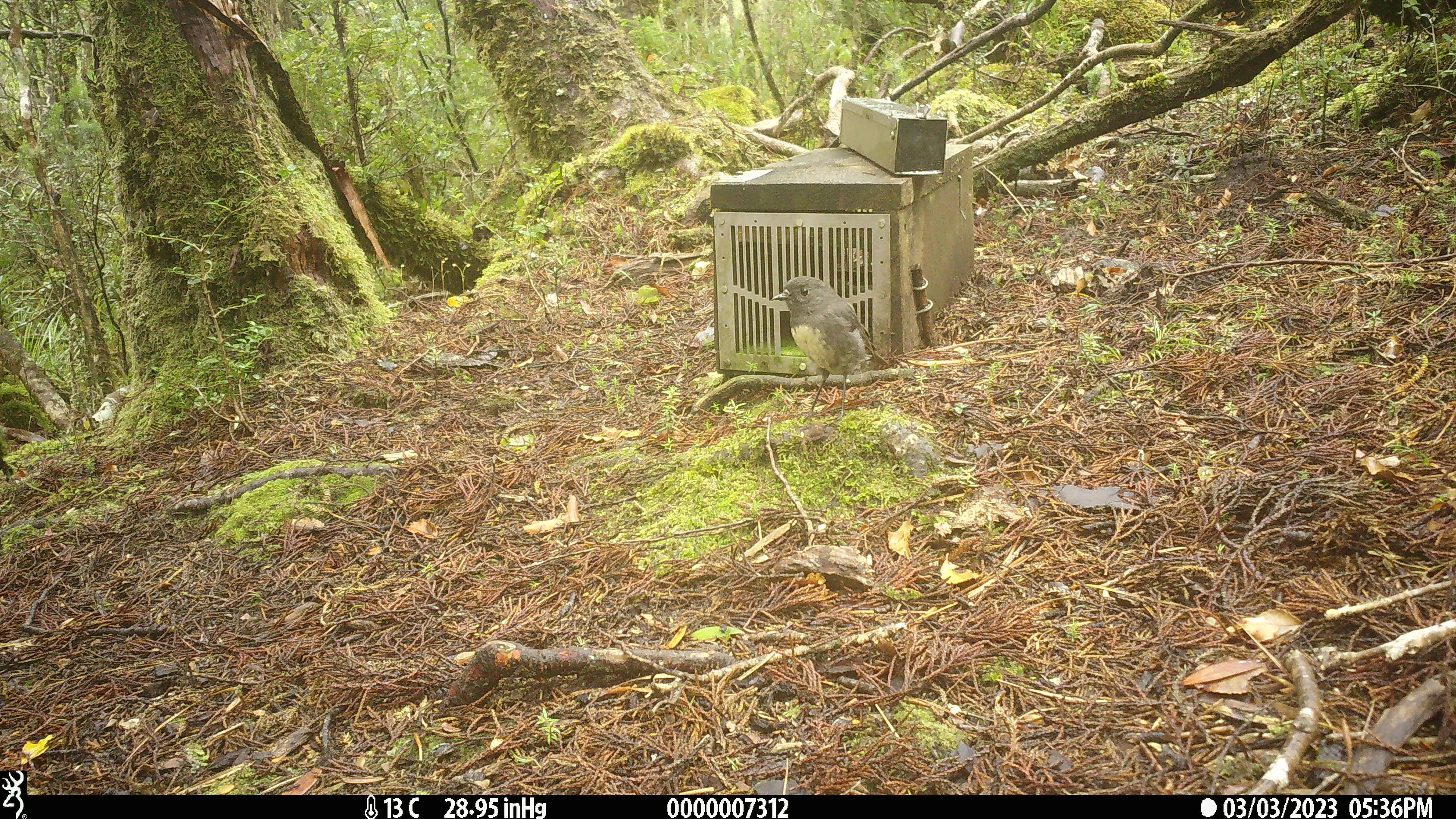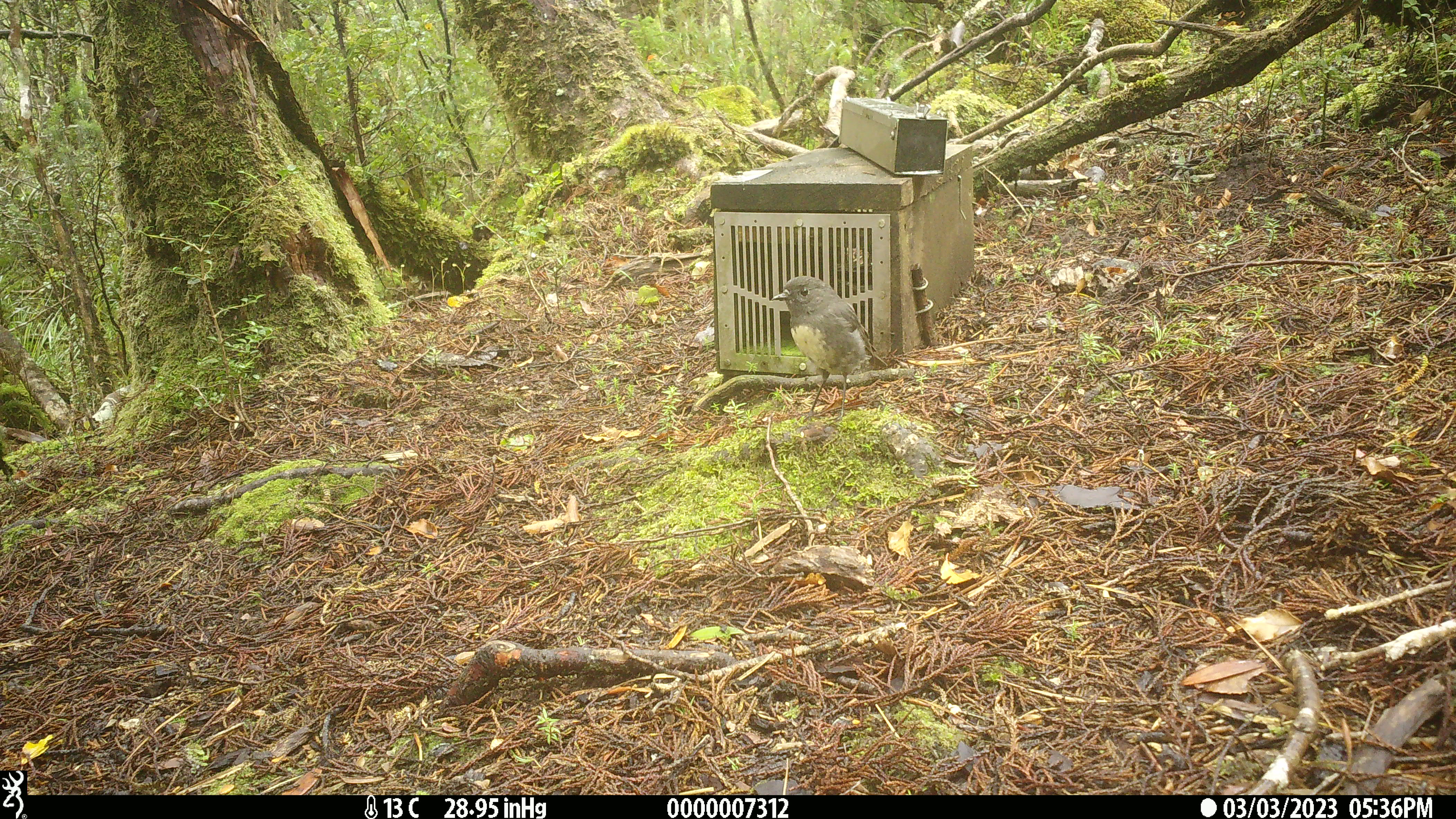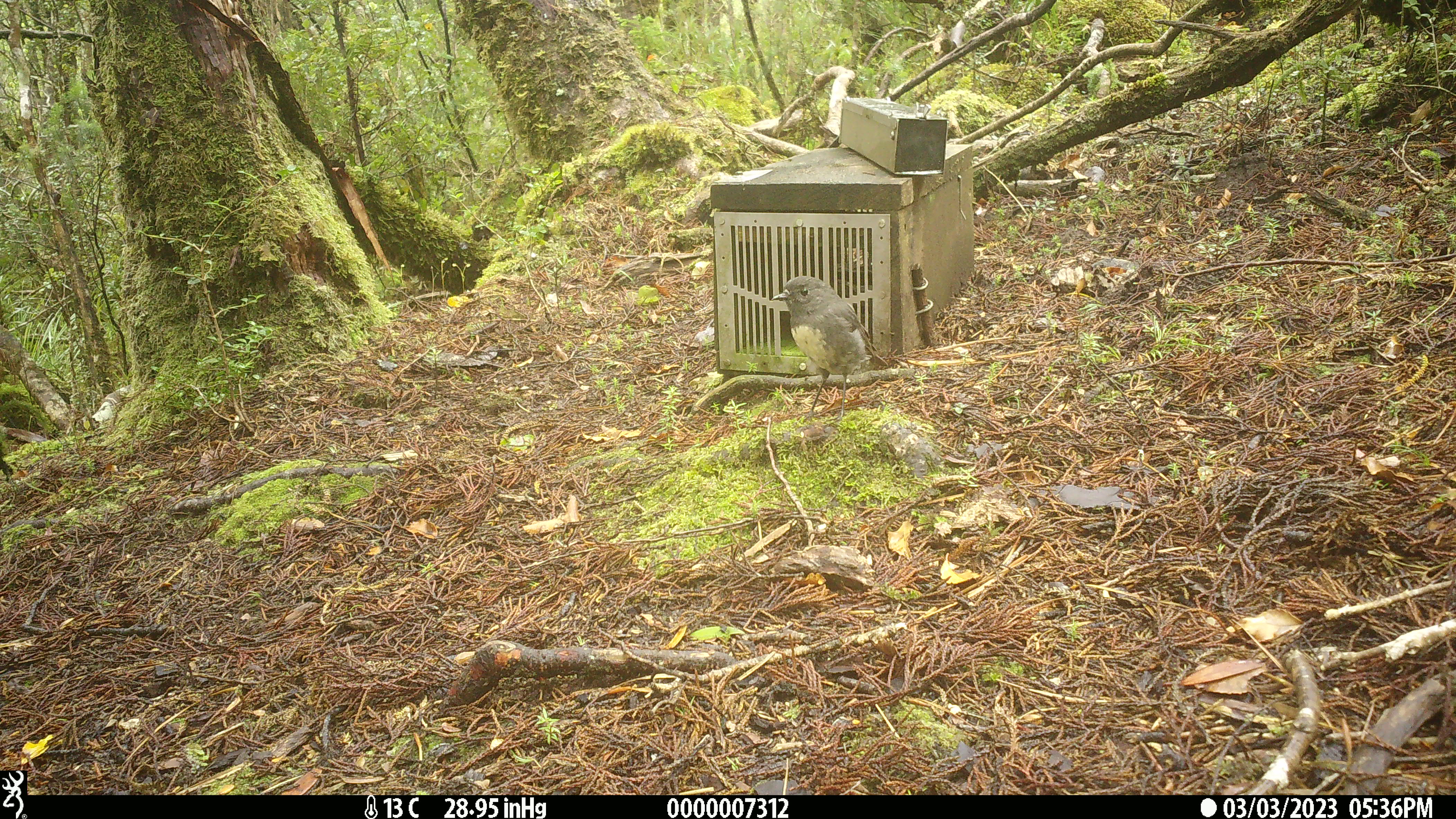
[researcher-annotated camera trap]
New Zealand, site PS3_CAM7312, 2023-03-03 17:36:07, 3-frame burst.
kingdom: Animalia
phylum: Chordata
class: Aves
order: Passeriformes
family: Petroicidae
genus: Petroica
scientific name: Petroica australis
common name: new zealand robin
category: robin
Robin (new zealand robin) (Petroica australis).